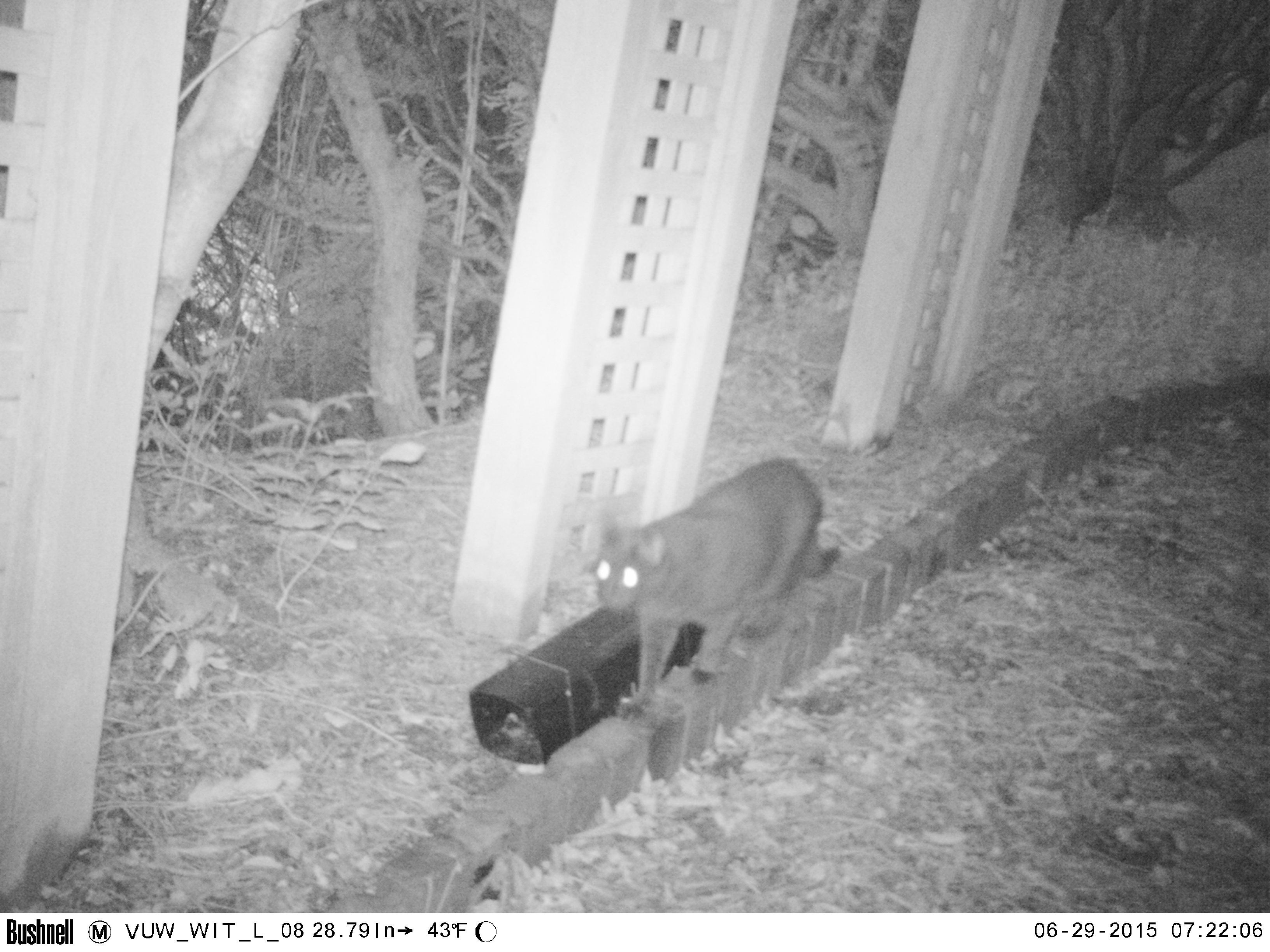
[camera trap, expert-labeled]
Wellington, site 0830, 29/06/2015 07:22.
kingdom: Animalia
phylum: Chordata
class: Mammalia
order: Carnivora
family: Felidae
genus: Felis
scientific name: Felis catus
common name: cat